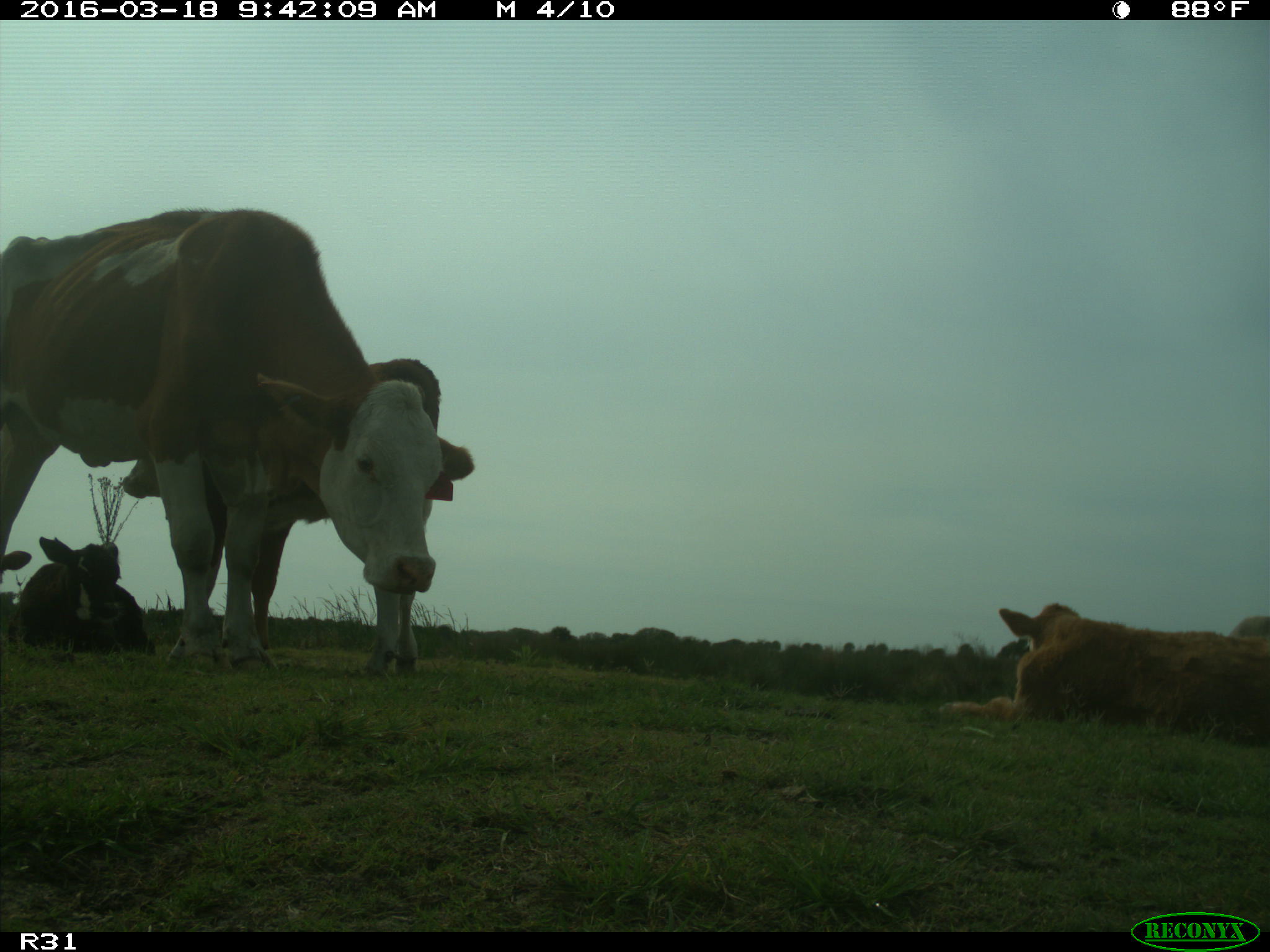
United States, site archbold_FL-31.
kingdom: Animalia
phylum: Chordata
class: Mammalia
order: Artiodactyla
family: Bovidae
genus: Bos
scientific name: Bos taurus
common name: domestic cow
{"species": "Bos taurus (domestic cow)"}